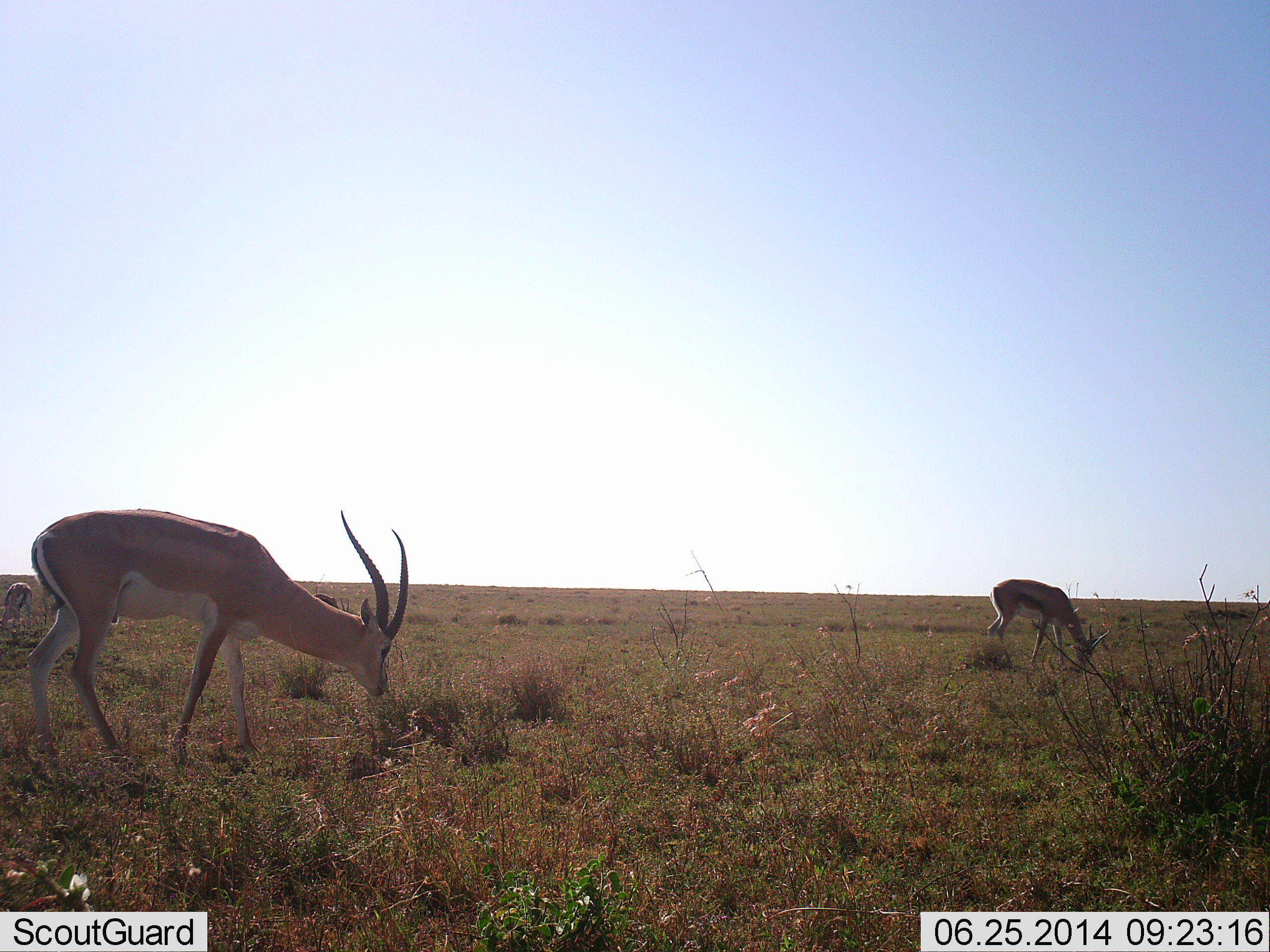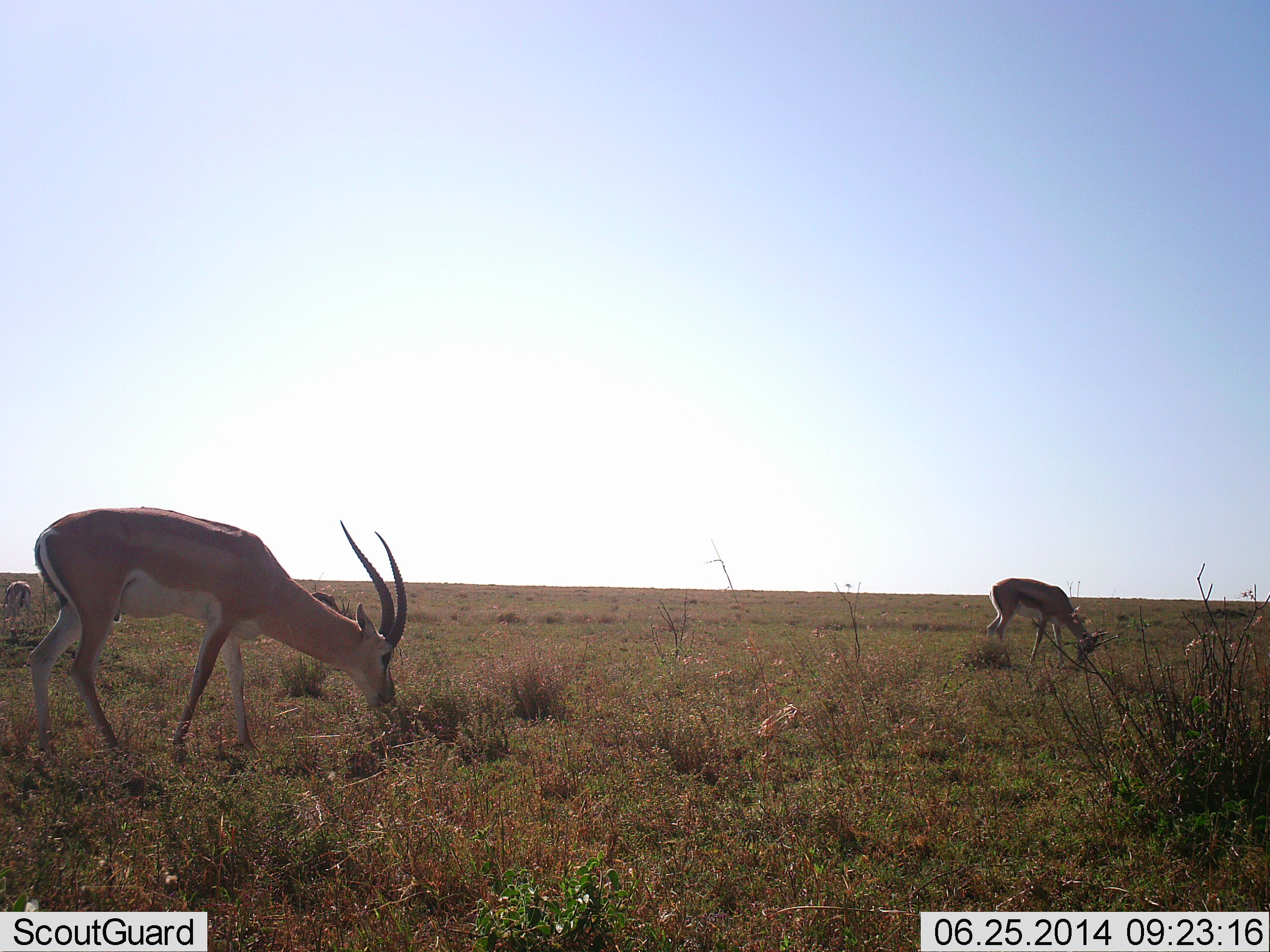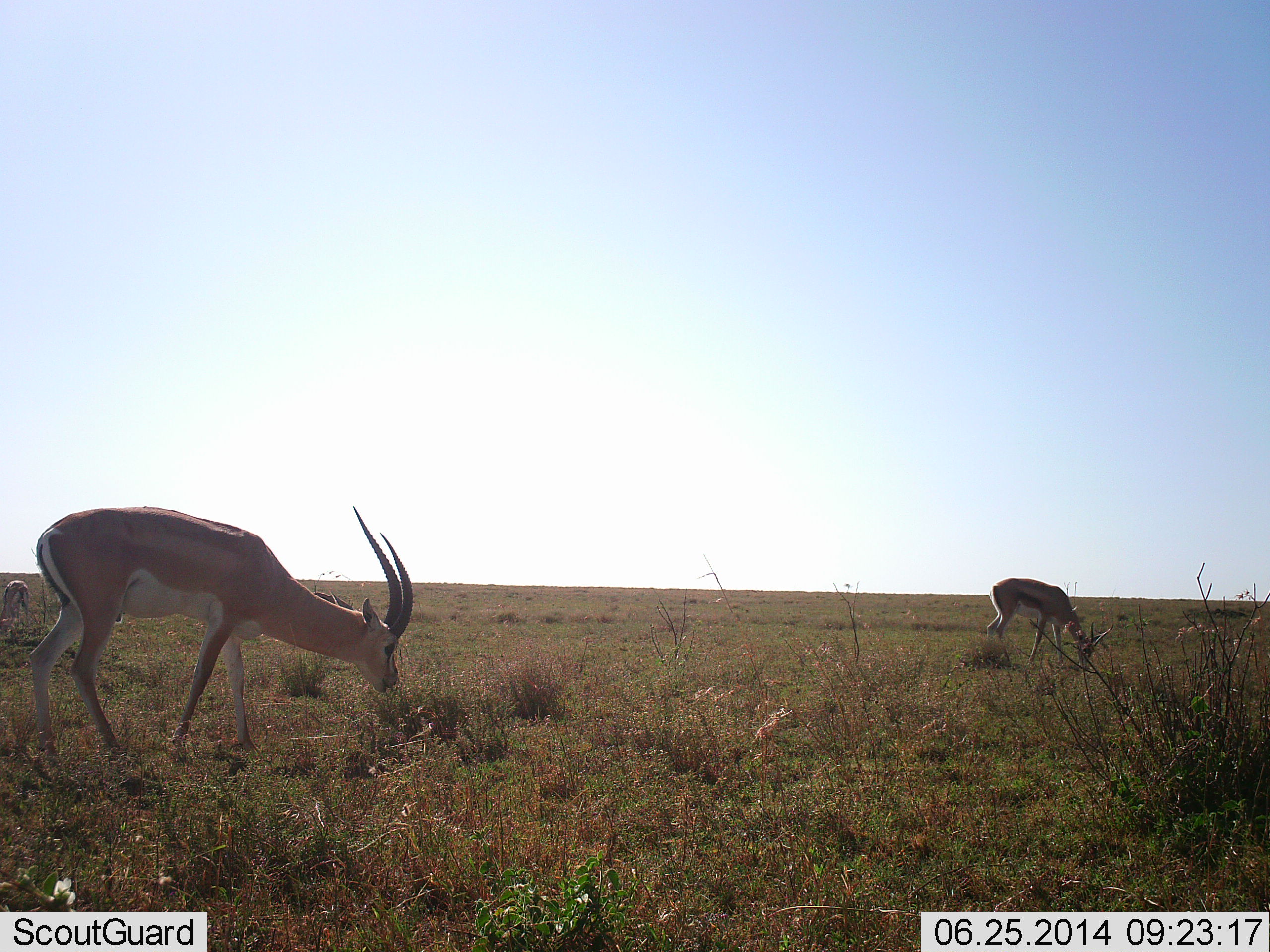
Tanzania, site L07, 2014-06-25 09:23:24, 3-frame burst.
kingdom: Animalia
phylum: Chordata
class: Mammalia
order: Artiodactyla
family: Bovidae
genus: Nanger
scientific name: Nanger granti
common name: grant's gazelle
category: gazellegrants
Gazellegrants (grant's gazelle) (Nanger granti), count 3. Behavior (volunteer vote fractions): standing 15%, resting 0%, moving 8%, interacting 0%. Young present (vote fraction): 0%. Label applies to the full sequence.